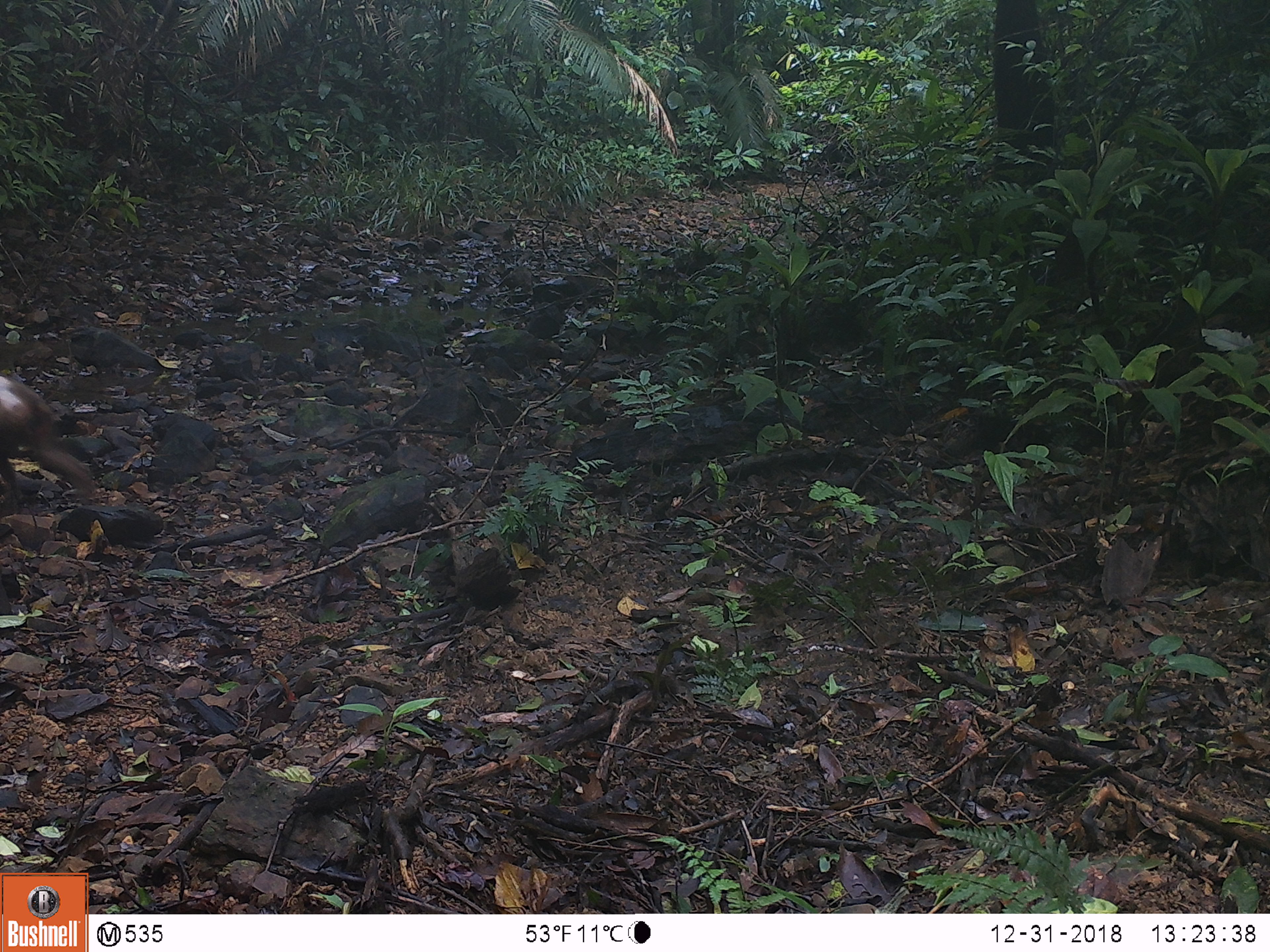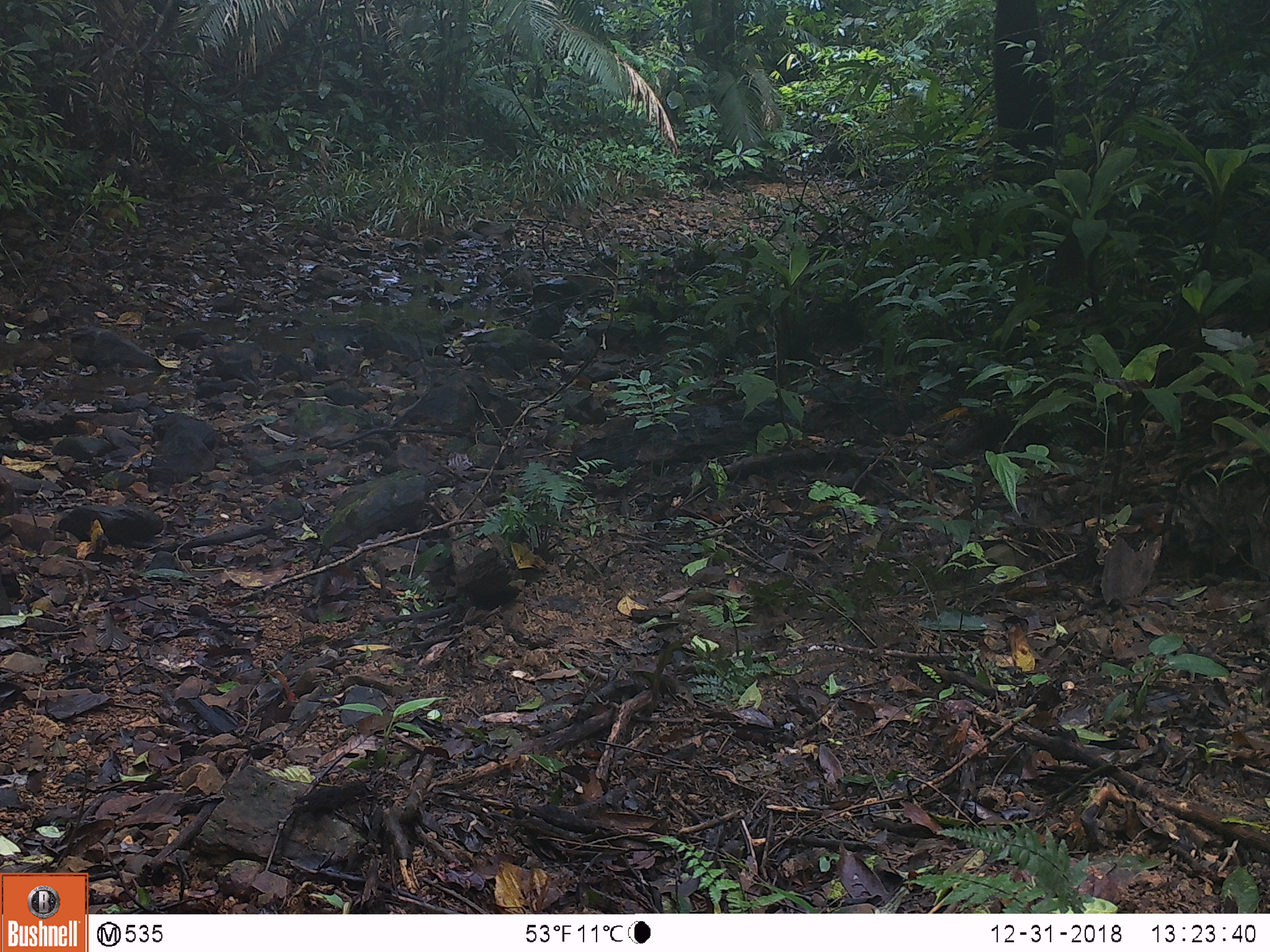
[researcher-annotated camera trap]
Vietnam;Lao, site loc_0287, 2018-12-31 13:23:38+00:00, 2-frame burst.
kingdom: Animalia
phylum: Chordata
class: Mammalia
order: Primates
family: Cercopithecidae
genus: Macaca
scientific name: Macaca arctoides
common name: stump-tailed macaque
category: stump tailed macaque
Stump tailed macaque (stump-tailed macaque) (Macaca arctoides). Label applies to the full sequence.